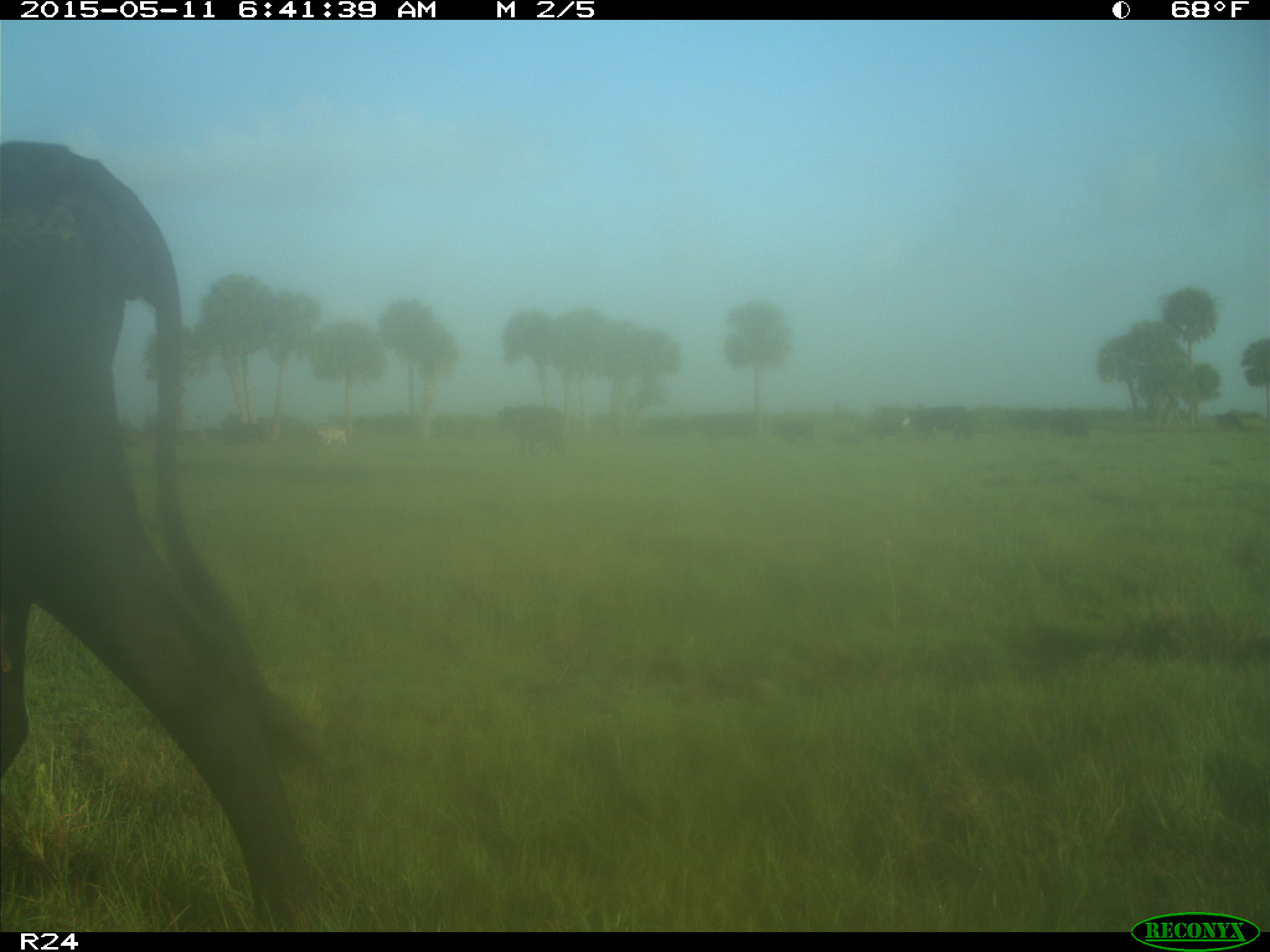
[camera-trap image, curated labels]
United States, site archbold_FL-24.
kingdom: Animalia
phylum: Chordata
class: Mammalia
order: Artiodactyla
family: Bovidae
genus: Bos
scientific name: Bos taurus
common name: domestic cow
Bos taurus (domestic cow).